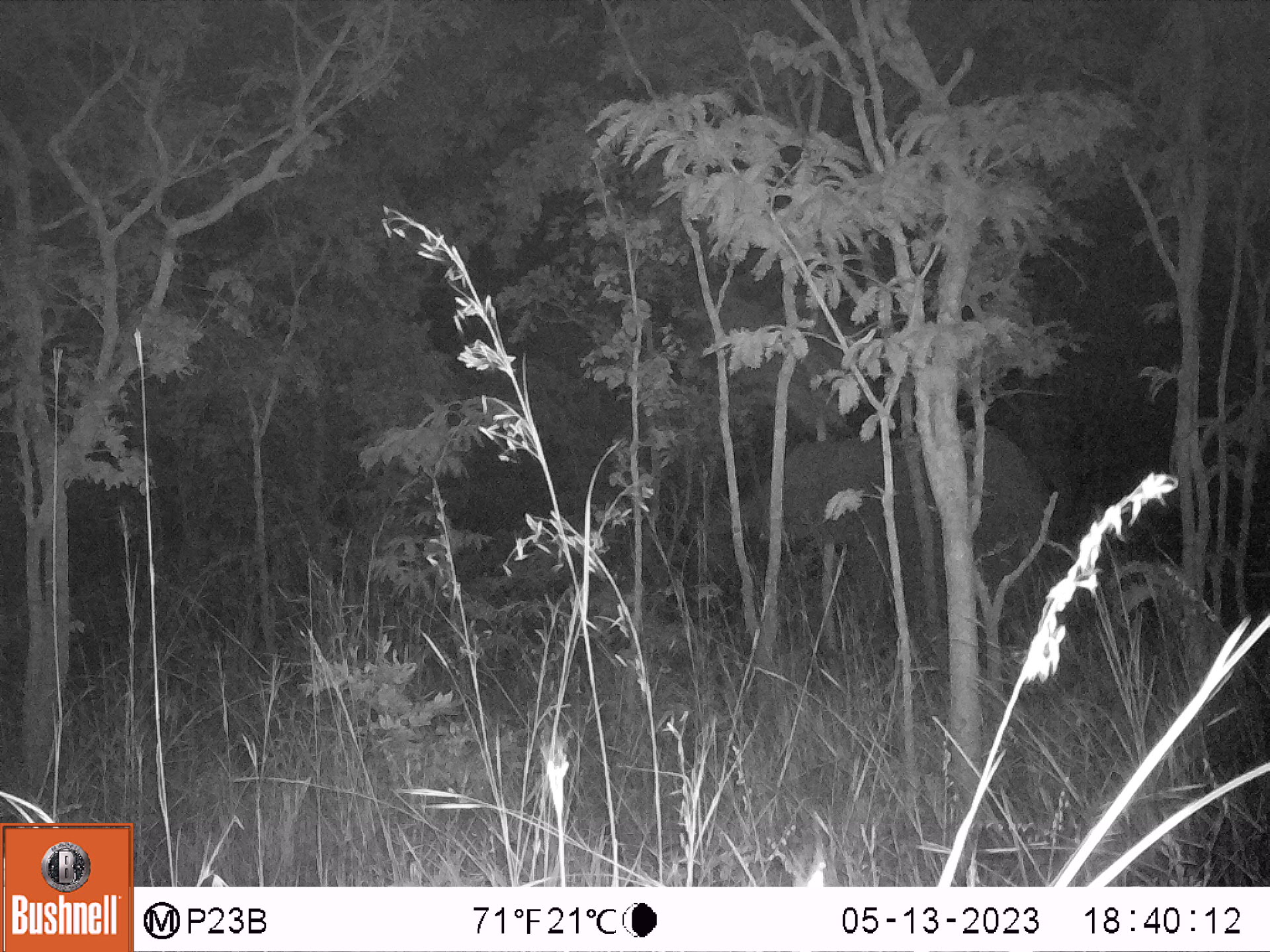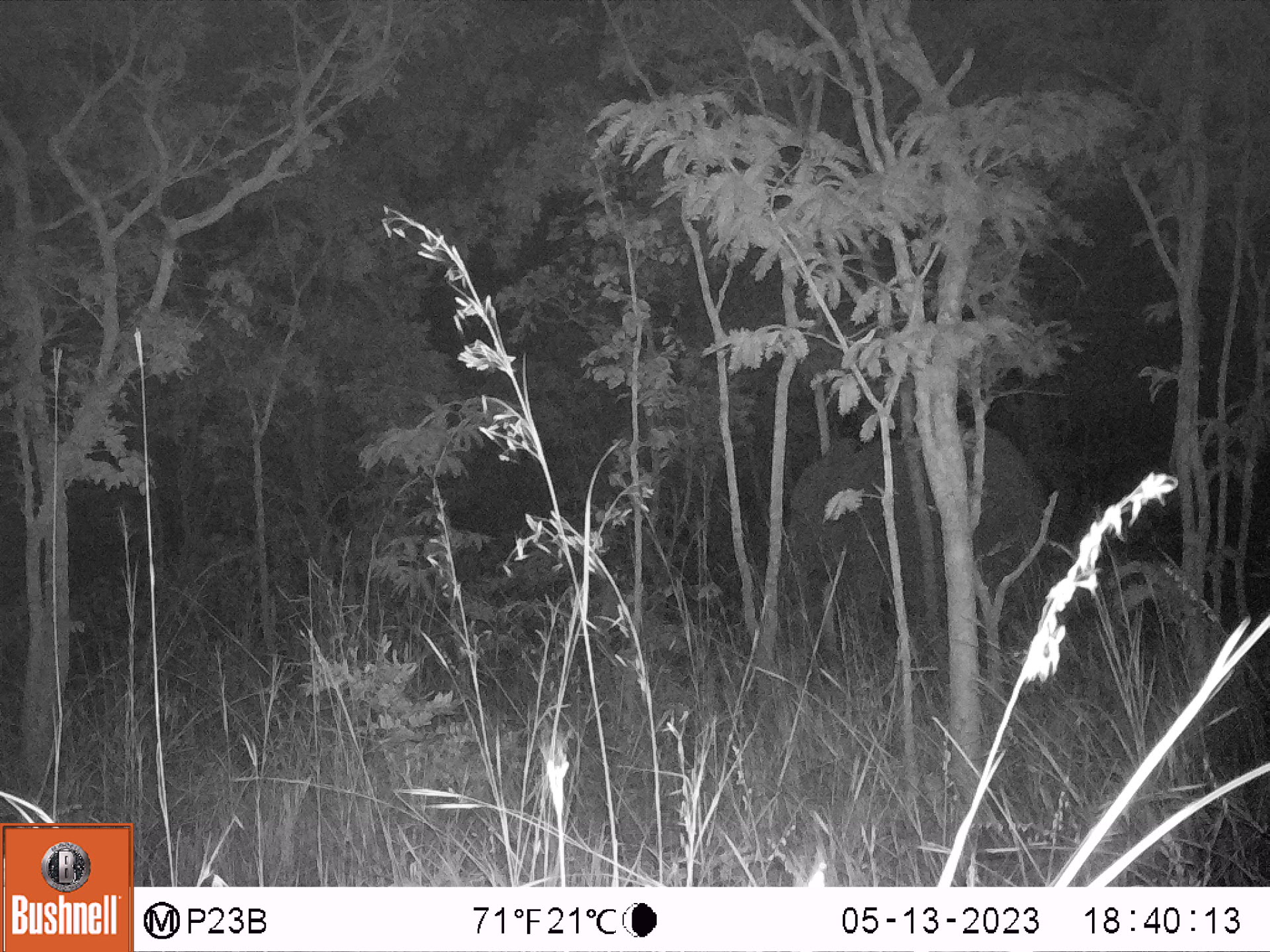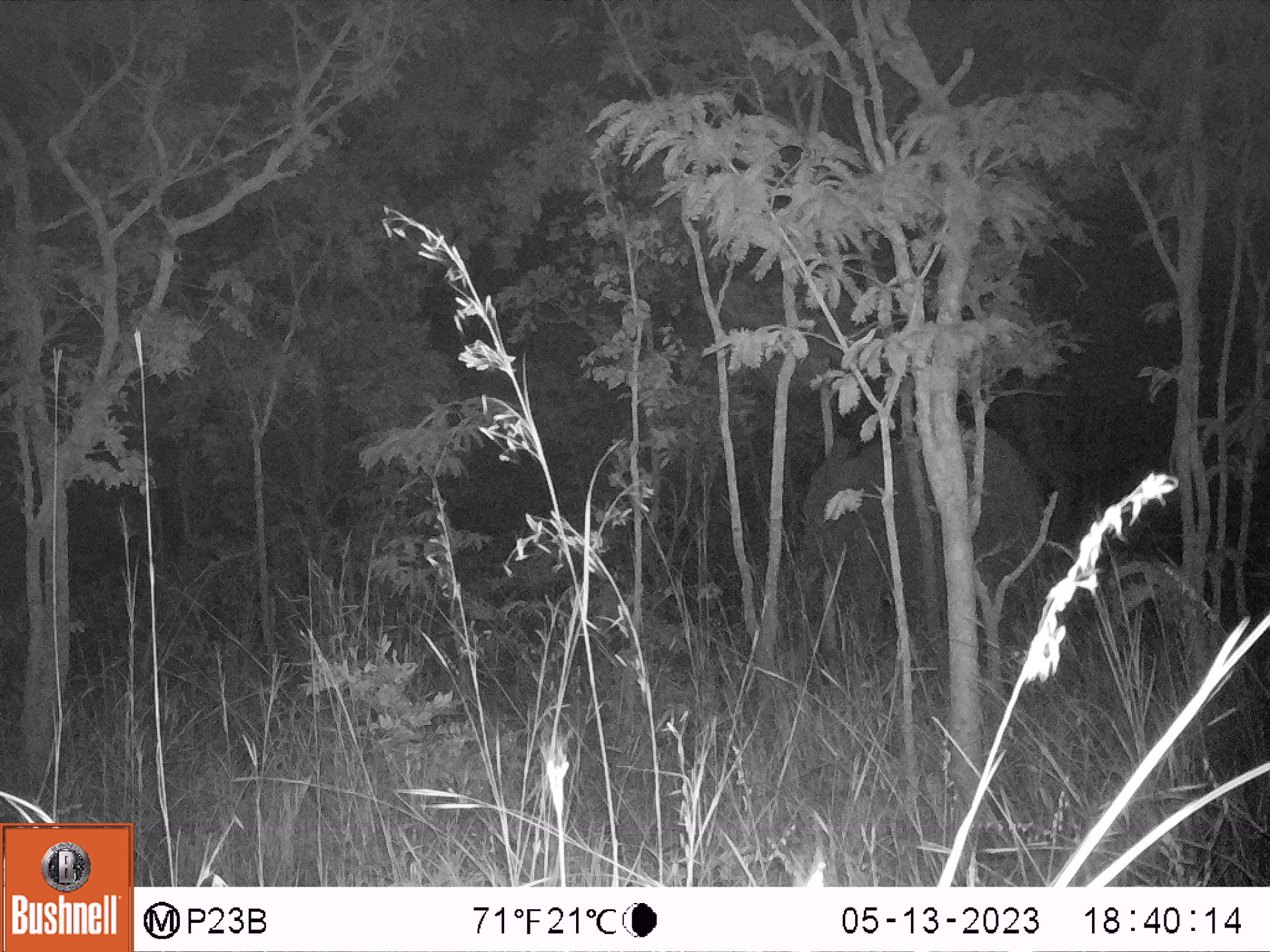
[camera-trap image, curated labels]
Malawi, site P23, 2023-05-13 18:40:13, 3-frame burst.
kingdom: Animalia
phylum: Chordata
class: Mammalia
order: Proboscidea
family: Elephantidae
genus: Loxodonta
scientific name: Loxodonta africana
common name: african savanna elephant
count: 1